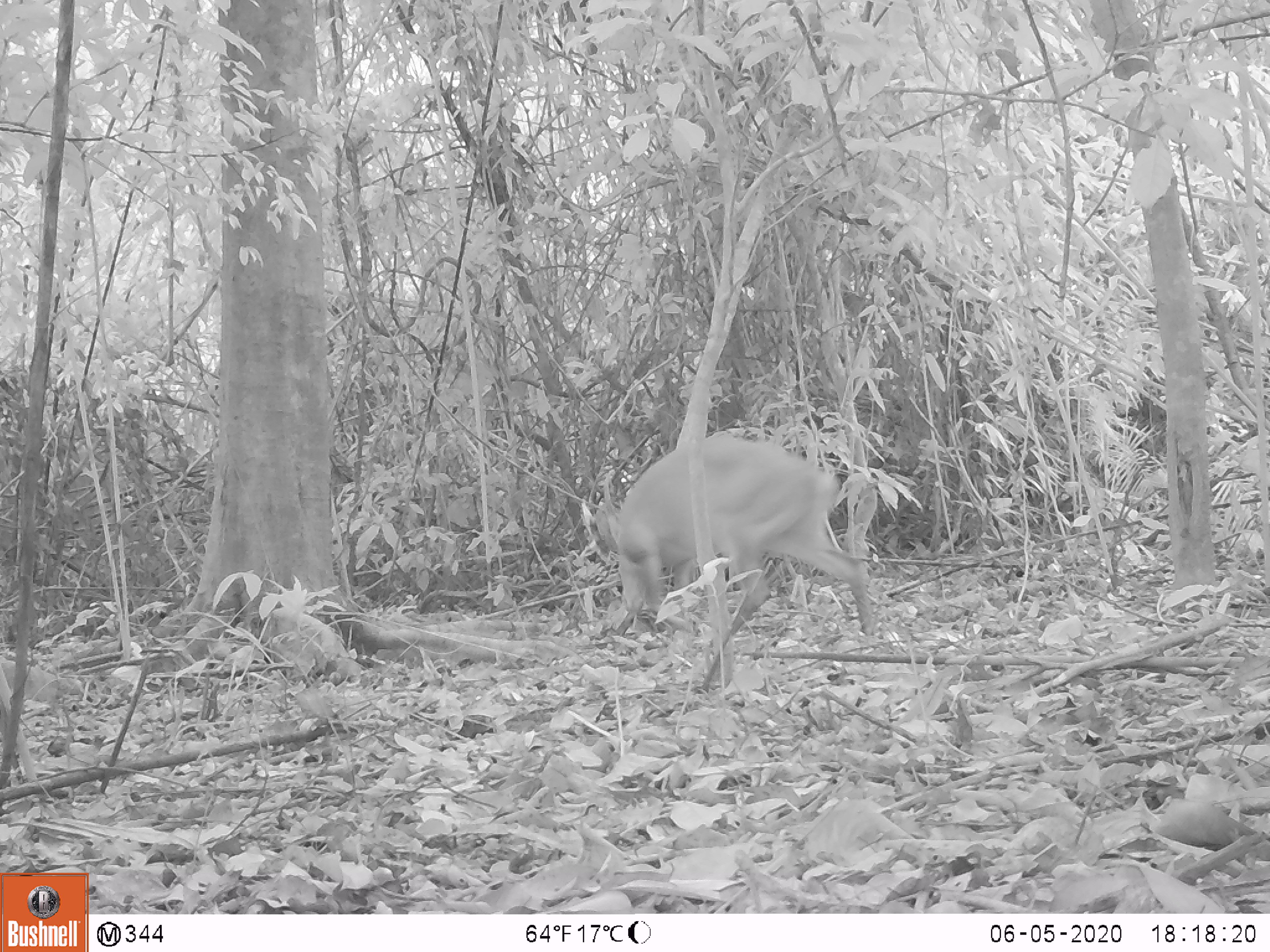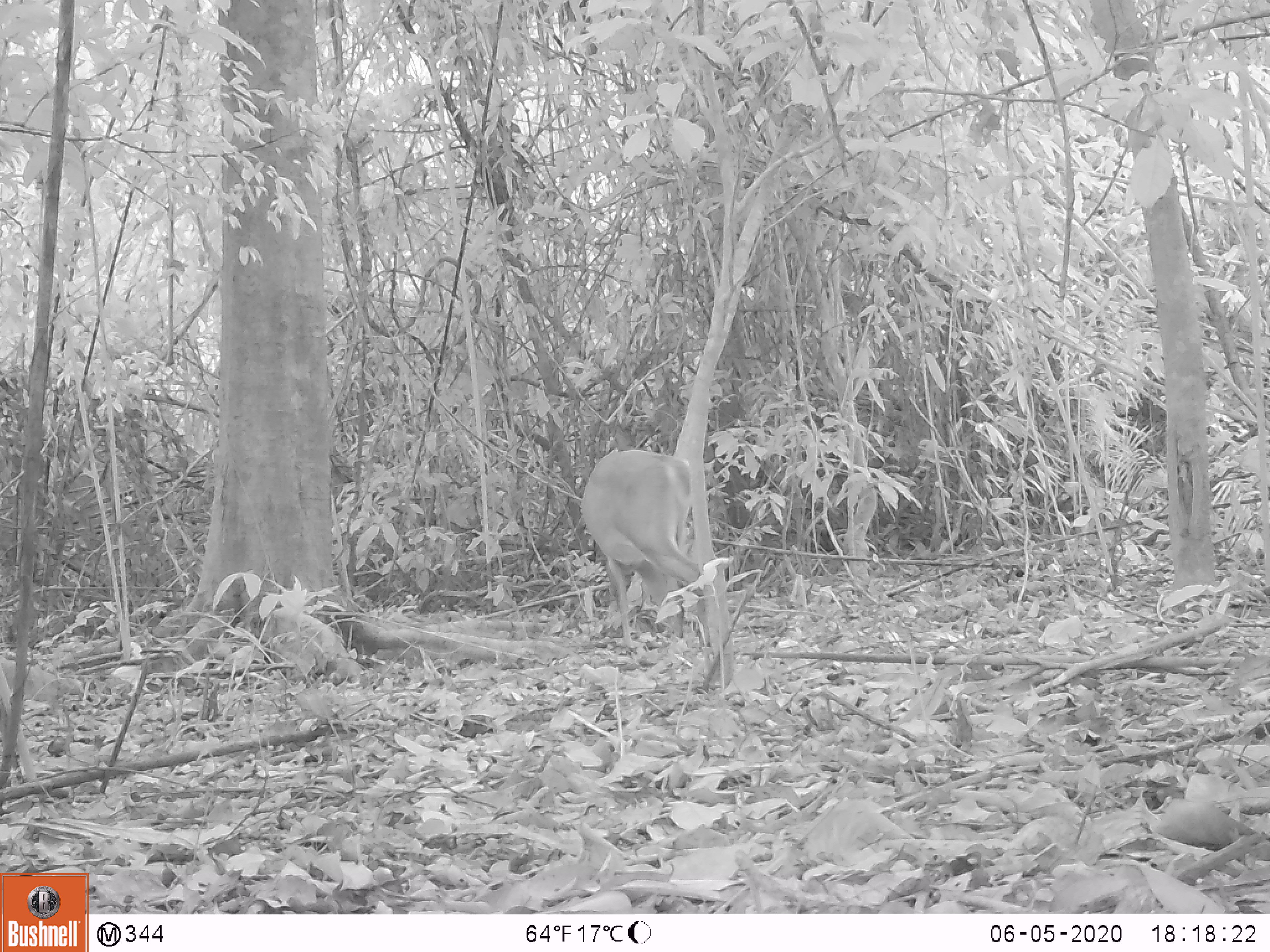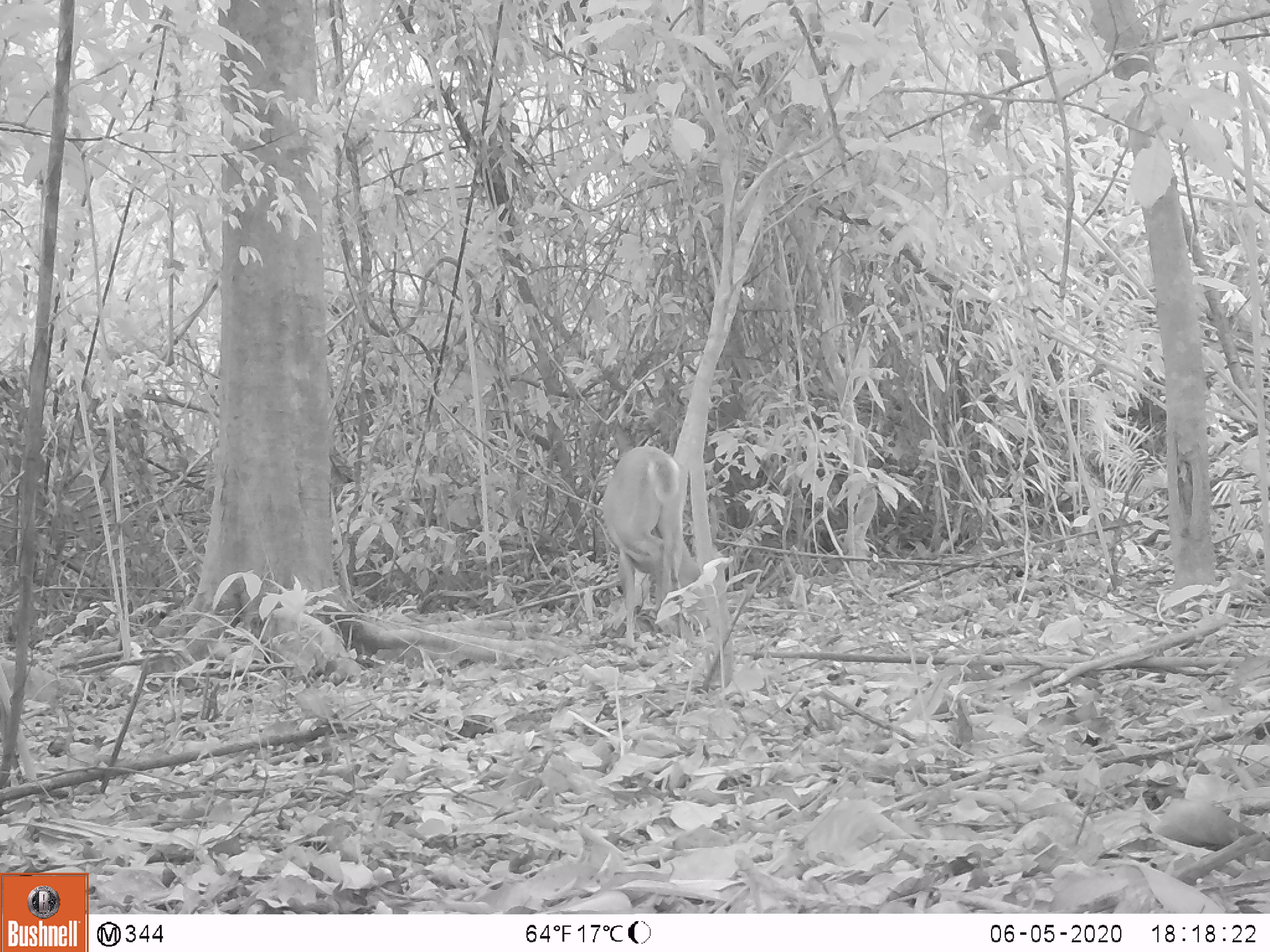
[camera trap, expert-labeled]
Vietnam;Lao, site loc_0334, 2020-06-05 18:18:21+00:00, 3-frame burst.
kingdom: Animalia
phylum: Chordata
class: Mammalia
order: Artiodactyla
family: Cervidae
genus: Muntiacus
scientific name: Muntiacus vuquangensis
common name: large-antlered muntjac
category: large antlered muntjac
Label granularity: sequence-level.